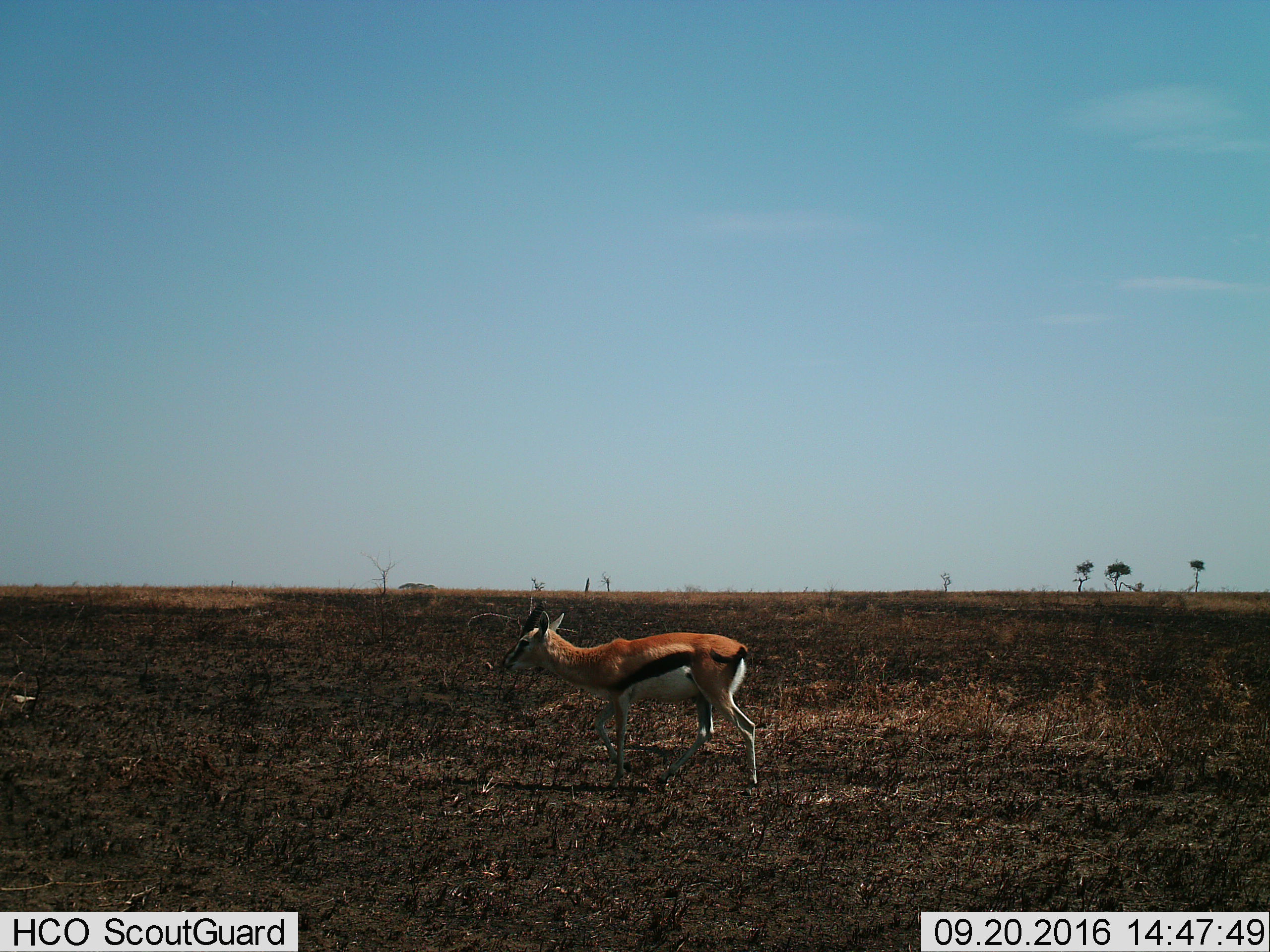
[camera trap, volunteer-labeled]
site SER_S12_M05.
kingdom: Animalia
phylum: Chordata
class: Mammalia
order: Artiodactyla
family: Bovidae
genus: Eudorcas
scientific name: Eudorcas thomsonii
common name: thomson's gazelle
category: gazellethomsons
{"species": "gazellethomsons (thomson's gazelle) (Eudorcas thomsonii)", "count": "1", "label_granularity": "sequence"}